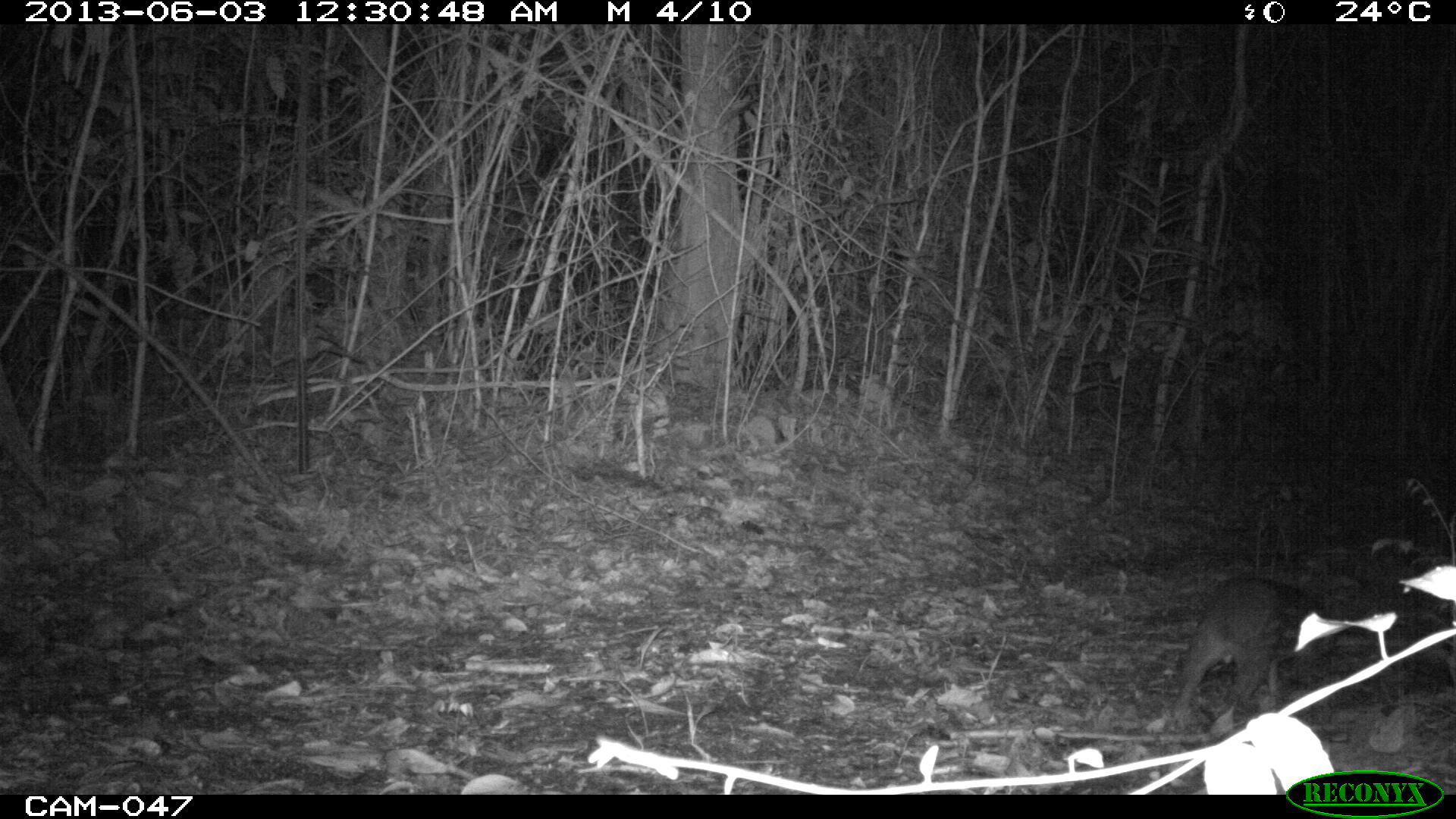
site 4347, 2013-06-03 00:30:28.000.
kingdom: Animalia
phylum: Chordata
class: Mammalia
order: Rodentia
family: Cuniculidae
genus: Cuniculus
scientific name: Cuniculus paca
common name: lowland paca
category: agouti paca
Agouti paca (lowland paca) (Cuniculus paca), count 1.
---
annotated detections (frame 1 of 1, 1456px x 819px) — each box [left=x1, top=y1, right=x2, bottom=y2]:
agouti paca: [left=1173, top=574, right=1341, bottom=724]